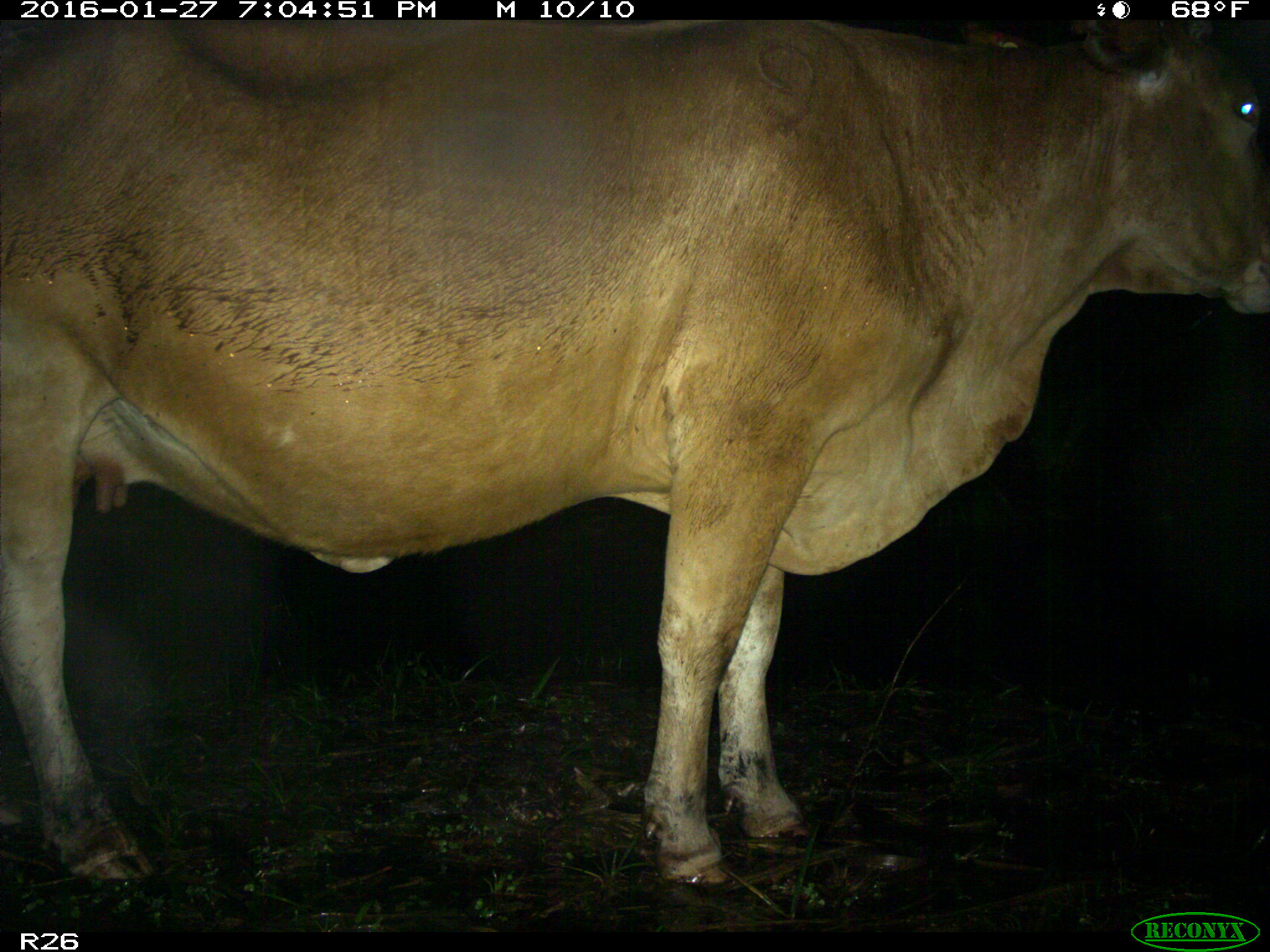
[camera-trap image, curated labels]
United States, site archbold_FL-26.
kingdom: Animalia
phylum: Chordata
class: Mammalia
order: Artiodactyla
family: Bovidae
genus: Bos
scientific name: Bos taurus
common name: domestic cow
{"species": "Bos taurus (domestic cow)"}